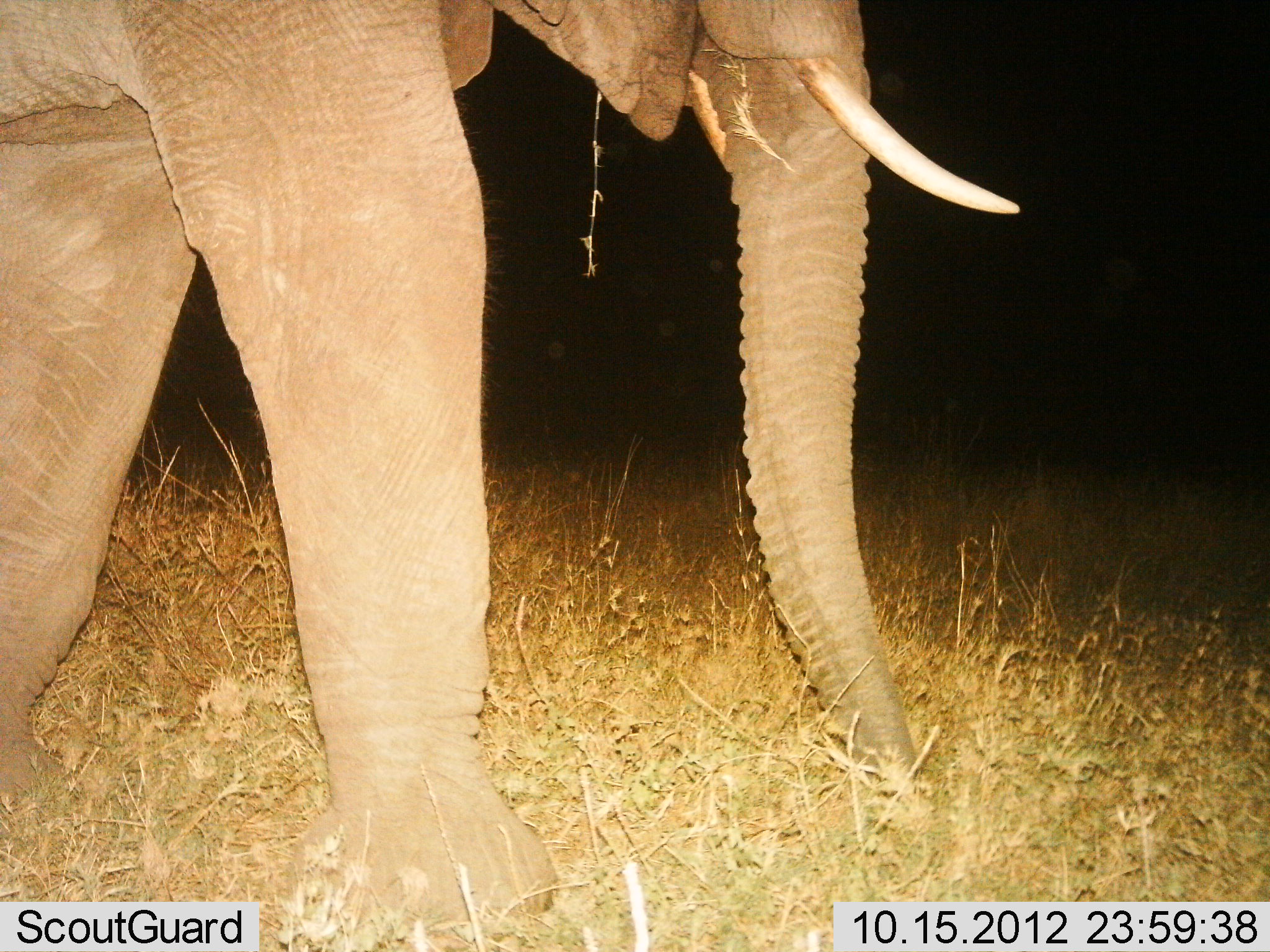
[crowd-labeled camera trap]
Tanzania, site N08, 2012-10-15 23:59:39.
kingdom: Animalia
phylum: Chordata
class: Mammalia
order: Proboscidea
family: Elephantidae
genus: Loxodonta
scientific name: Loxodonta africana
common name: african bush elephant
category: elephant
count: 1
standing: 50%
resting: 0%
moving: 30%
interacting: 0%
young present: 0%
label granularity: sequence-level